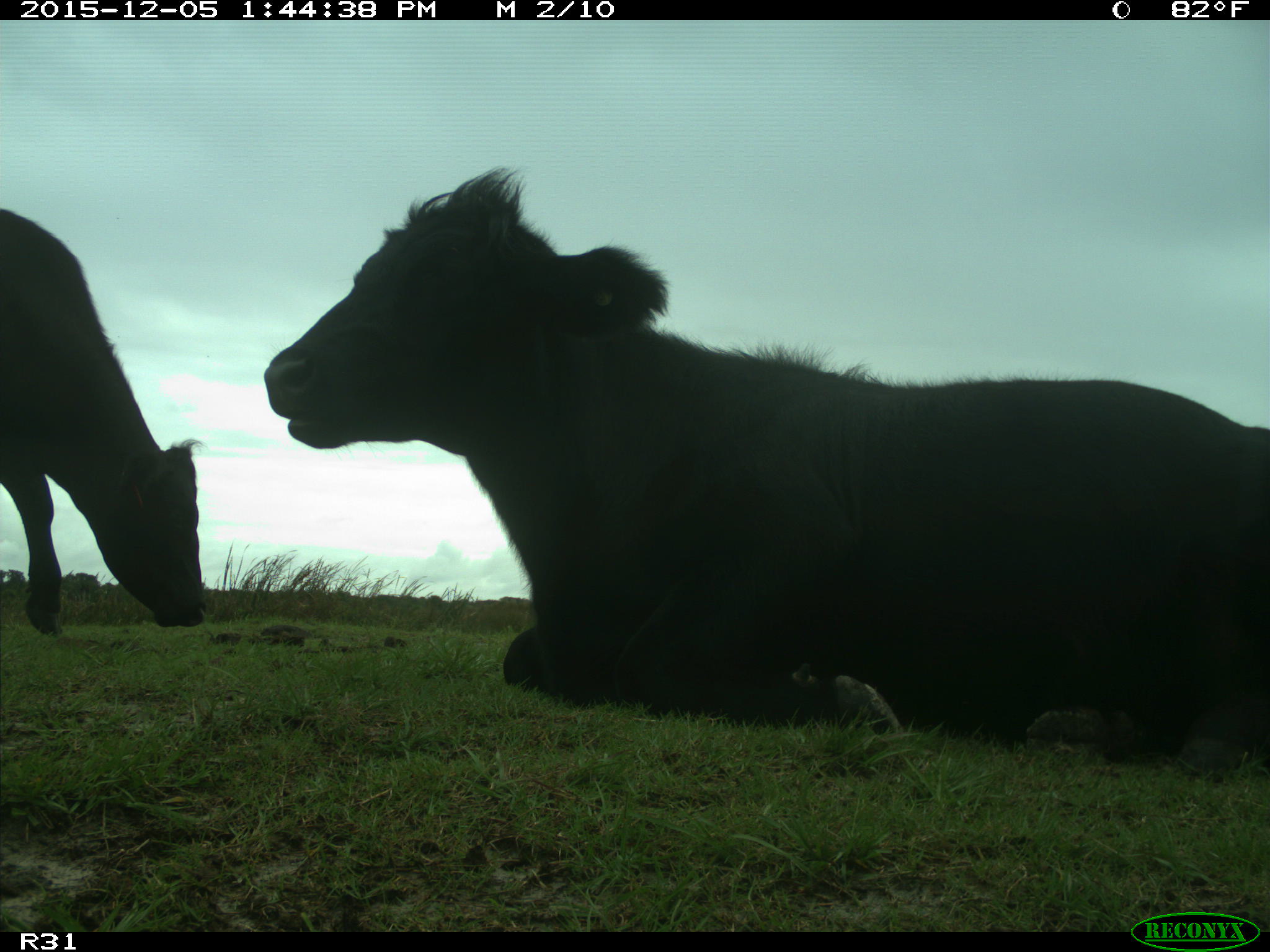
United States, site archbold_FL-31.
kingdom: Animalia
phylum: Chordata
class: Mammalia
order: Artiodactyla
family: Bovidae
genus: Bos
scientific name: Bos taurus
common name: domestic cow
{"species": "Bos taurus (domestic cow)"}